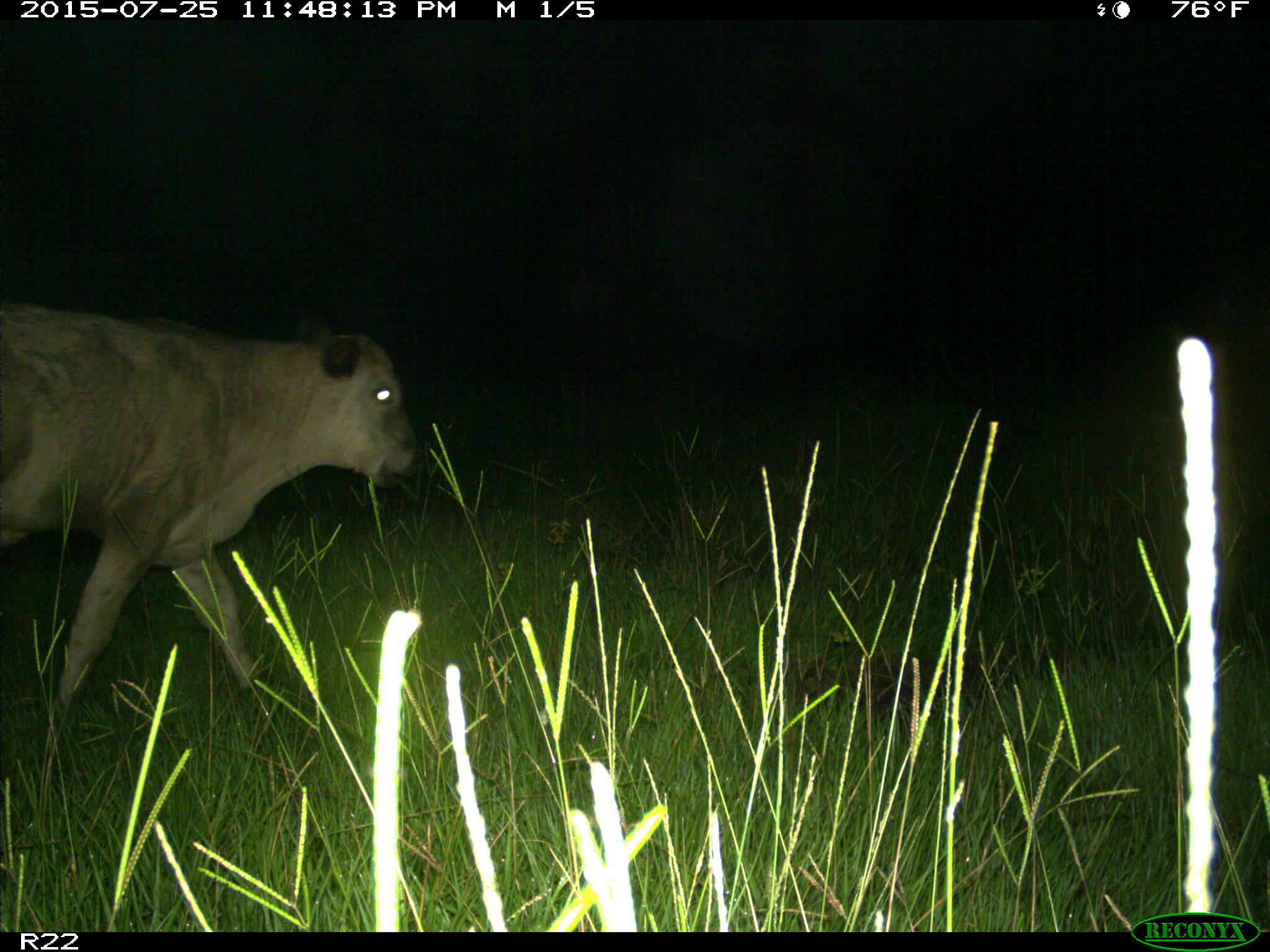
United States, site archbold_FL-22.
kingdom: Animalia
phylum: Chordata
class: Mammalia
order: Artiodactyla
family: Bovidae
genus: Bos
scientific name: Bos taurus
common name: domestic cow